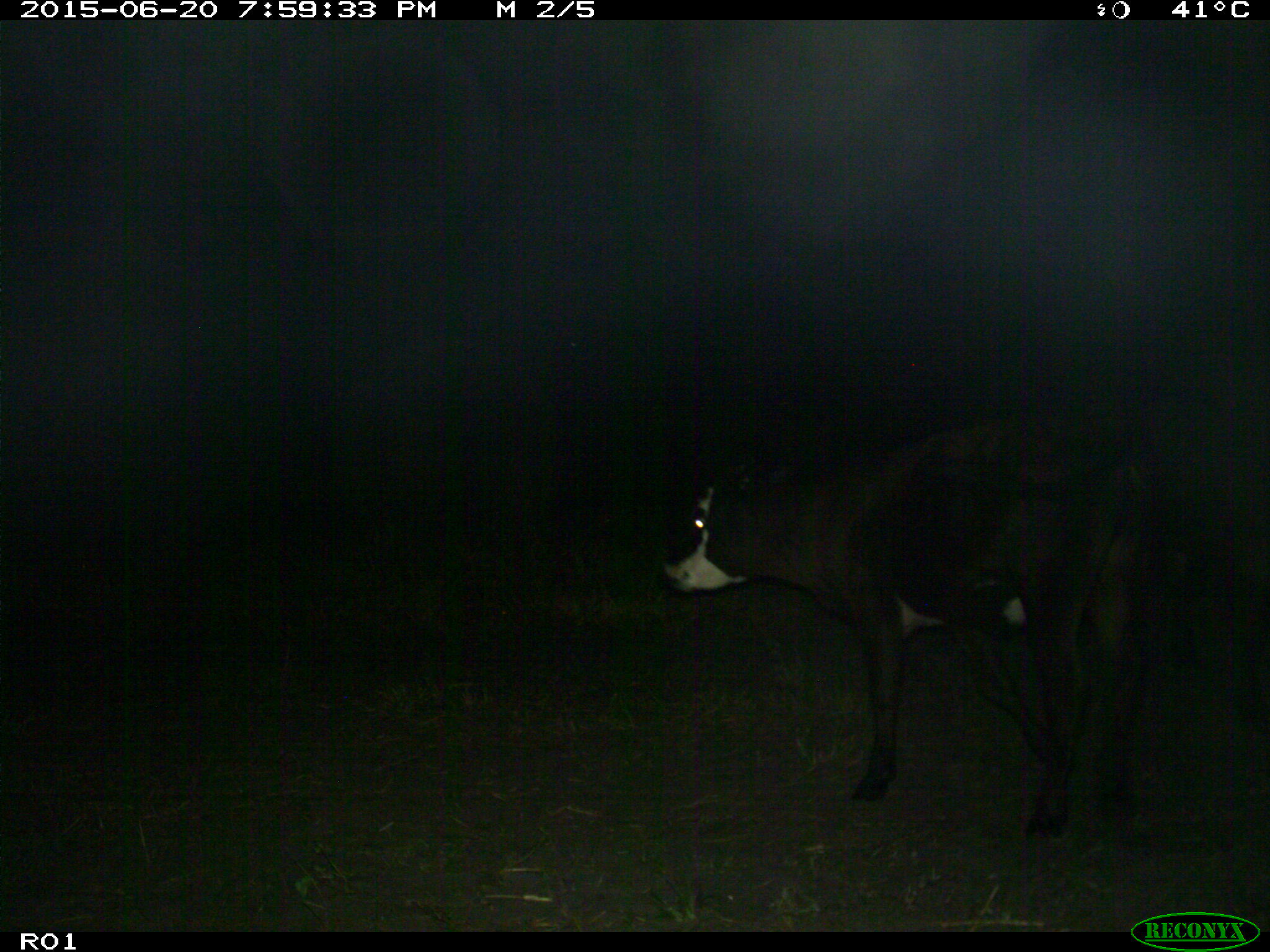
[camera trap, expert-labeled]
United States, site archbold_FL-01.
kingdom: Animalia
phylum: Chordata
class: Mammalia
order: Artiodactyla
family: Bovidae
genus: Bos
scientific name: Bos taurus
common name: domestic cow